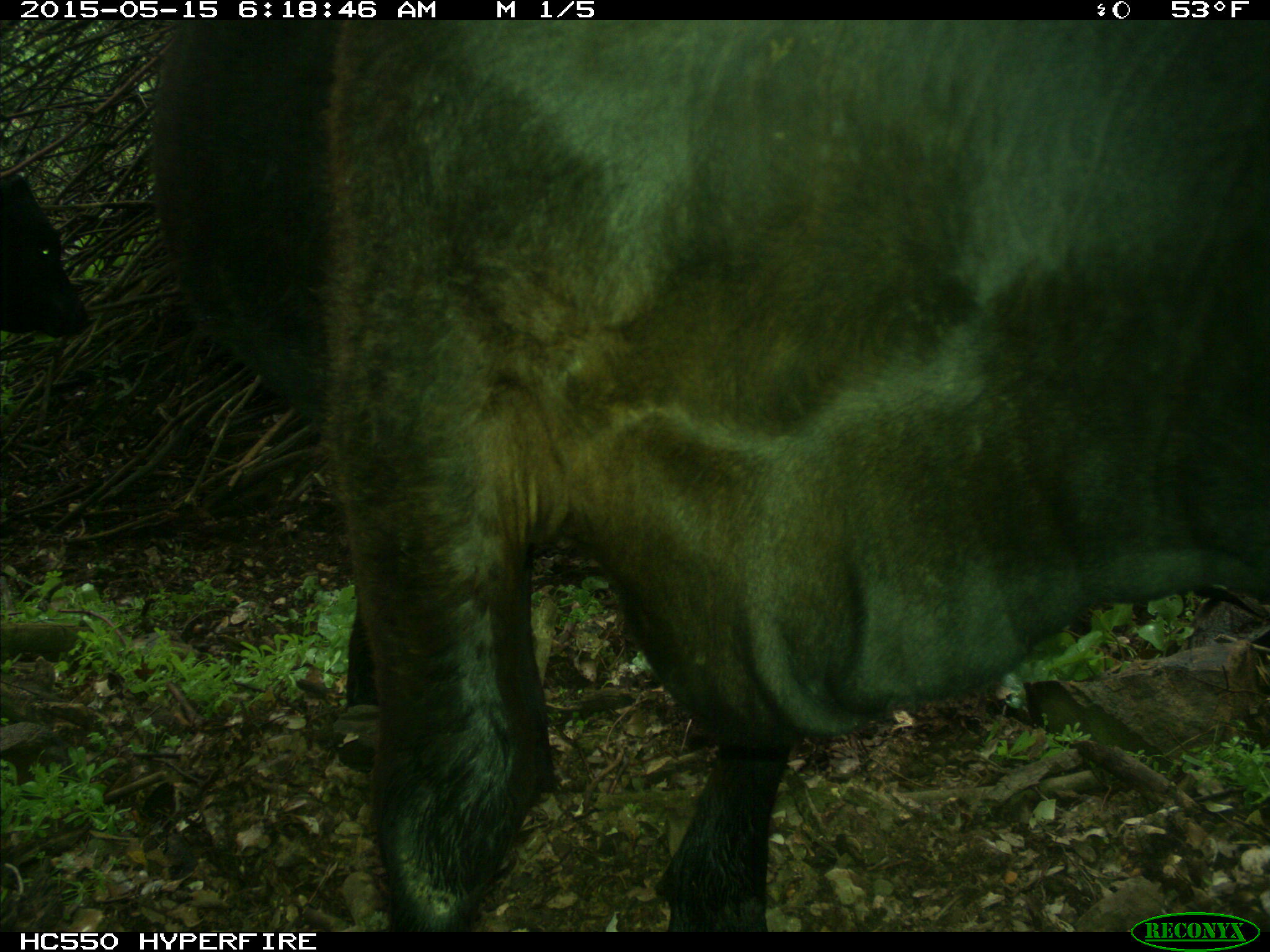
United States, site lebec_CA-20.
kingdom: Animalia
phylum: Chordata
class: Mammalia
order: Artiodactyla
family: Bovidae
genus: Bos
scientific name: Bos taurus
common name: domestic cow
Bos taurus (domestic cow).